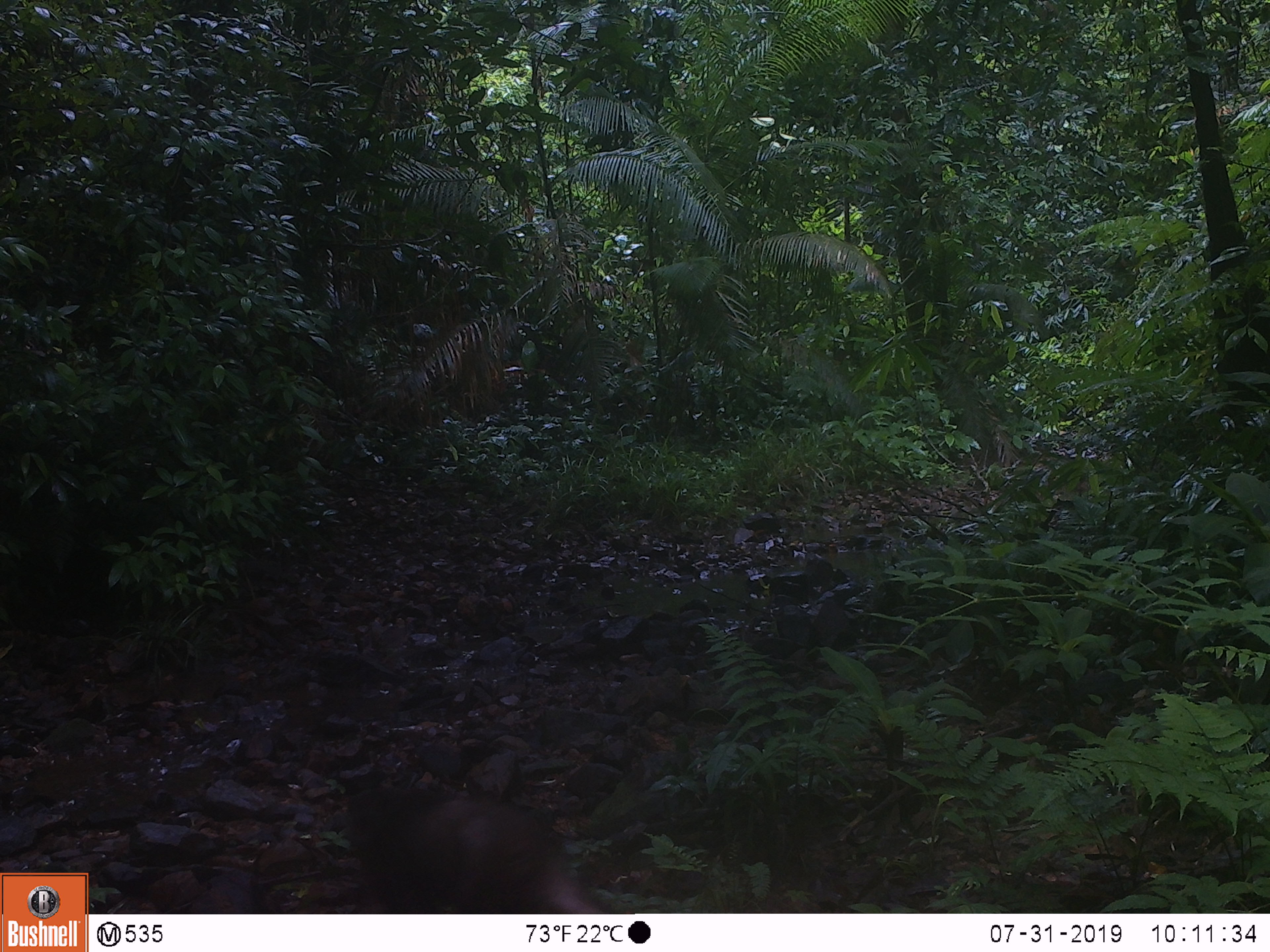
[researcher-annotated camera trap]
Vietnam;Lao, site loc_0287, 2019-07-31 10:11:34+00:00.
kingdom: Animalia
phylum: Chordata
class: Mammalia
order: Primates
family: Cercopithecidae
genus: Macaca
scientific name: Macaca arctoides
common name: stump-tailed macaque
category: stump tailed macaque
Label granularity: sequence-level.